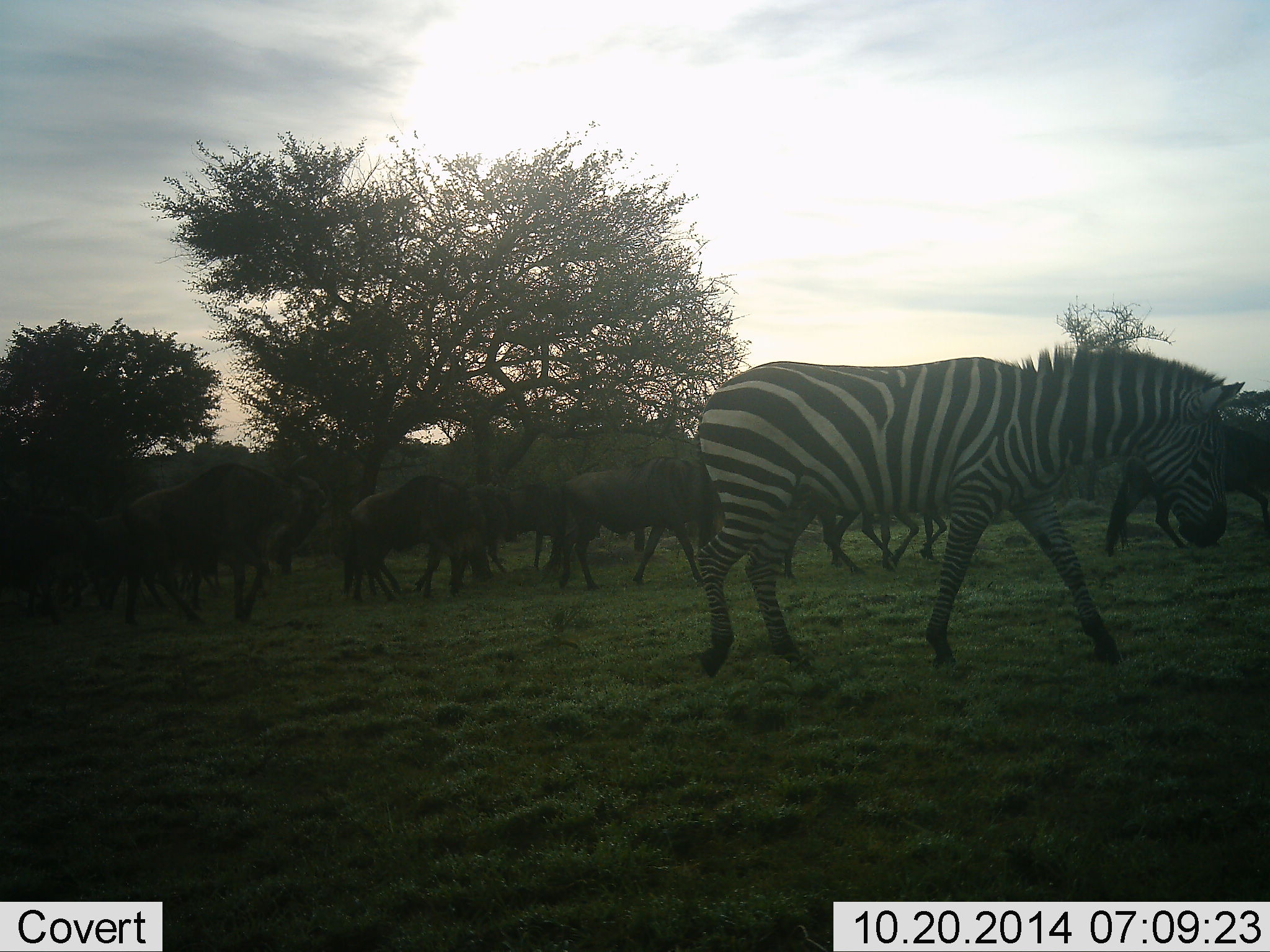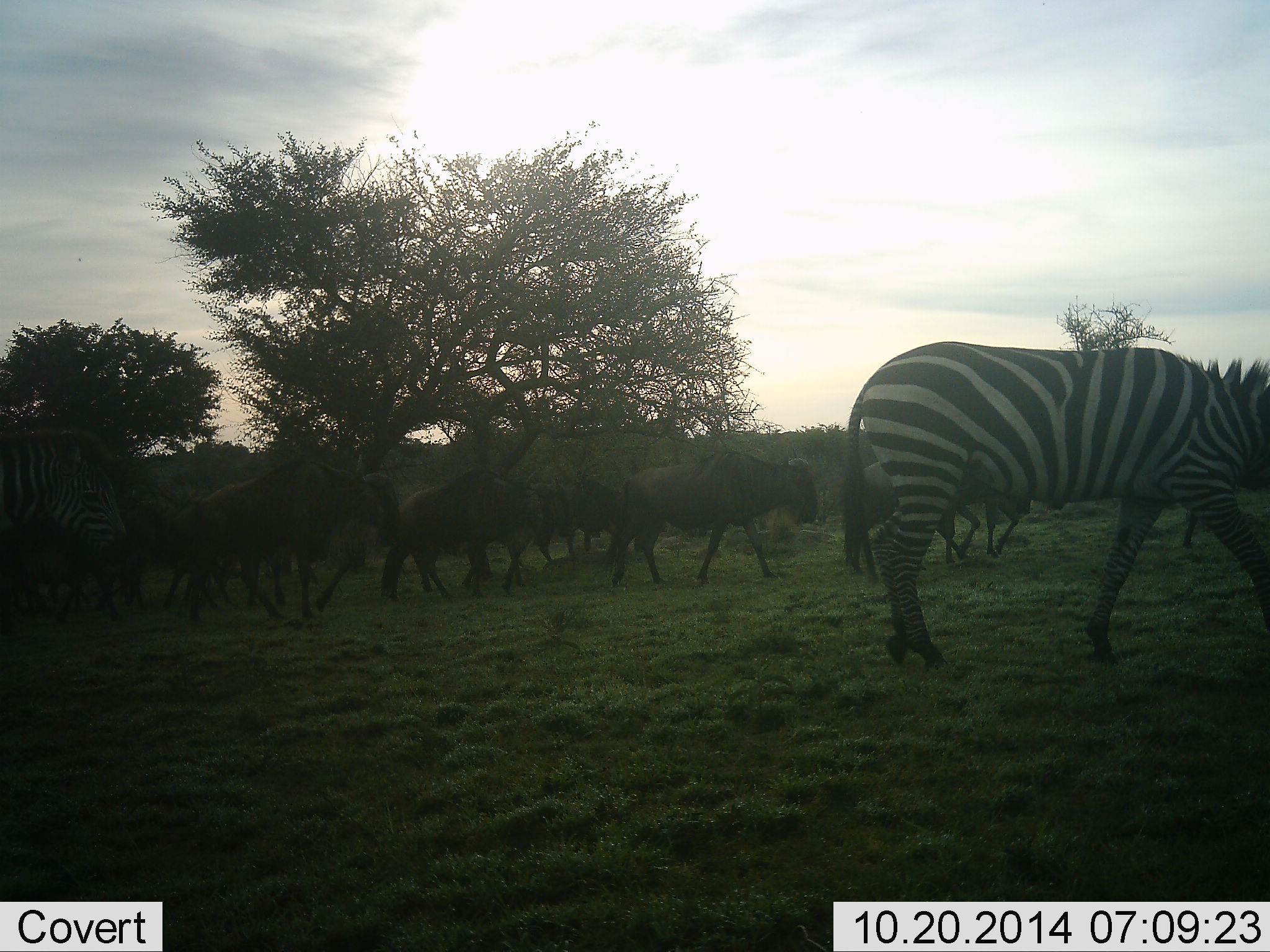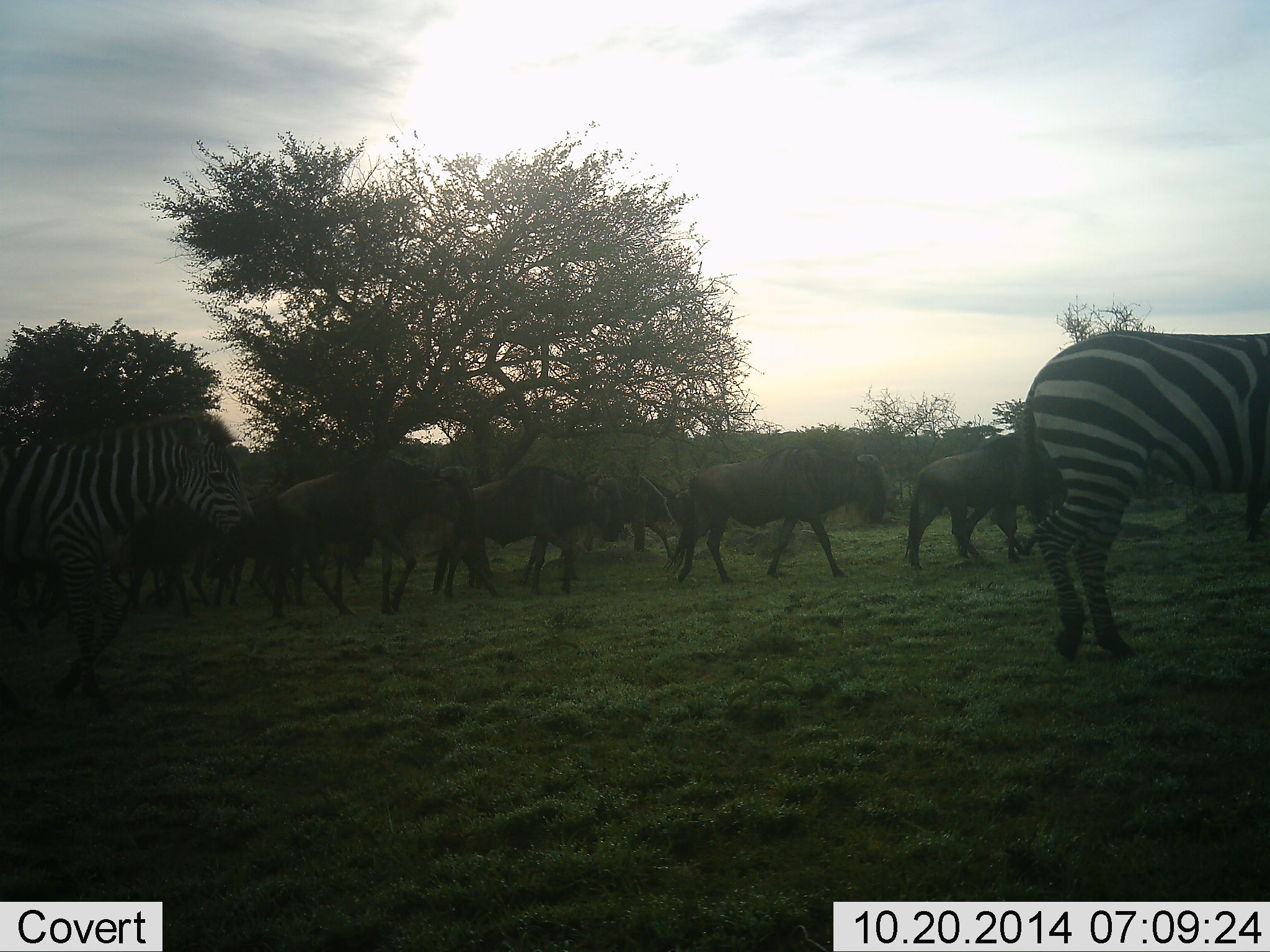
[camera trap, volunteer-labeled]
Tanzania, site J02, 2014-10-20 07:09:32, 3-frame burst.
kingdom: Animalia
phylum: Chordata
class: Mammalia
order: Artiodactyla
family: Bovidae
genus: Connochaetes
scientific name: Connochaetes taurinus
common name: blue wildebeest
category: wildebeest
Wildebeest (blue wildebeest) (Connochaetes taurinus), count 11-50. Behavior (volunteer vote fractions): standing 0%, resting 0%, moving 100%, interacting 0%. Young present (vote fraction): 0%. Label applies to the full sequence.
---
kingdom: Animalia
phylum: Chordata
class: Mammalia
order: Perissodactyla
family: Equidae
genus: Equus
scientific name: Equus quagga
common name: plains zebra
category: zebra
Zebra (plains zebra) (Equus quagga), count 2. Behavior (volunteer vote fractions): standing 0%, resting 0%, moving 90%, interacting 0%. Young present (vote fraction): 0%. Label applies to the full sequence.